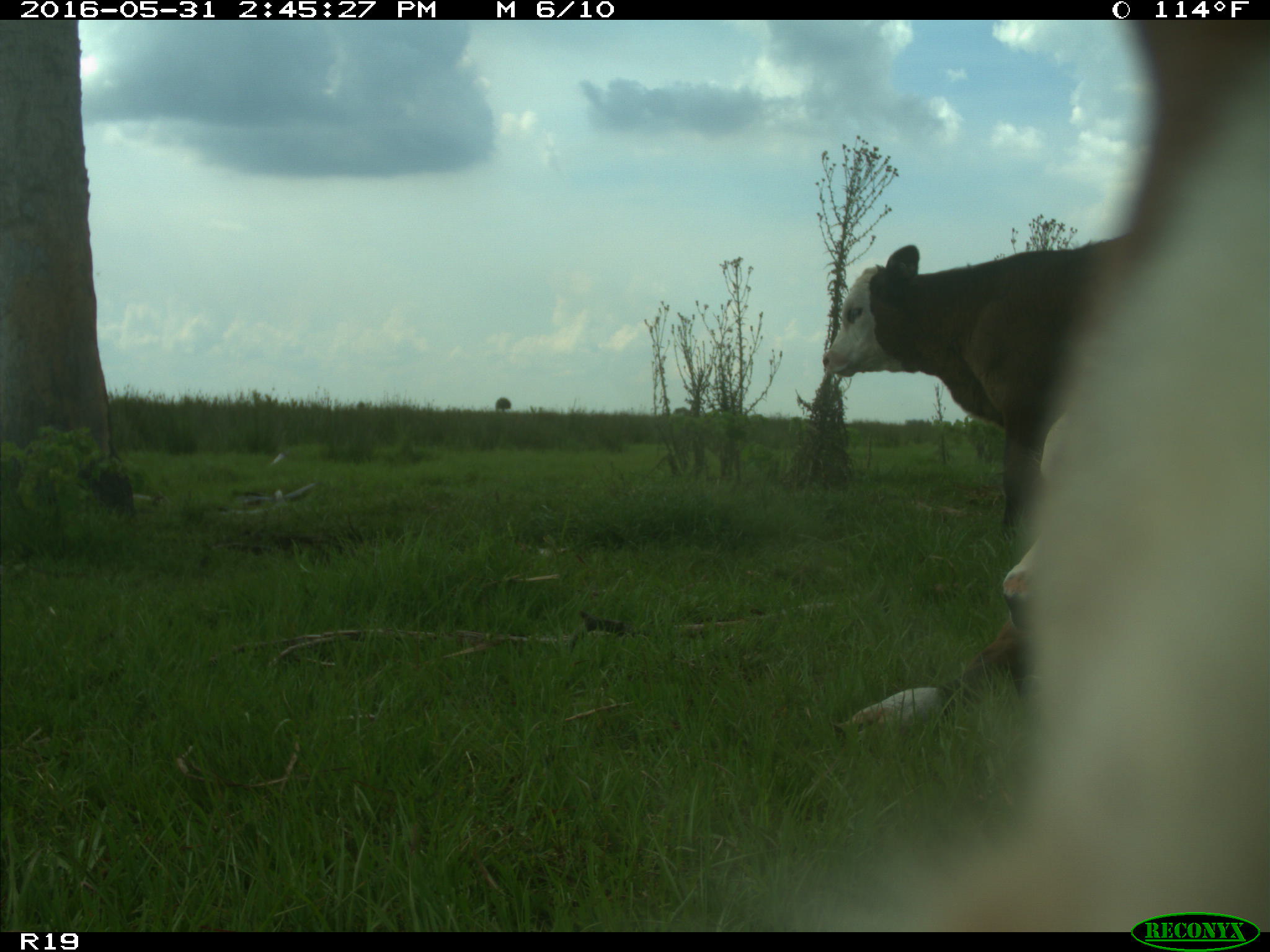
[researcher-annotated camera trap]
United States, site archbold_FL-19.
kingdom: Animalia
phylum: Chordata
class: Mammalia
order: Artiodactyla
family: Bovidae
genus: Bos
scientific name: Bos taurus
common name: domestic cow